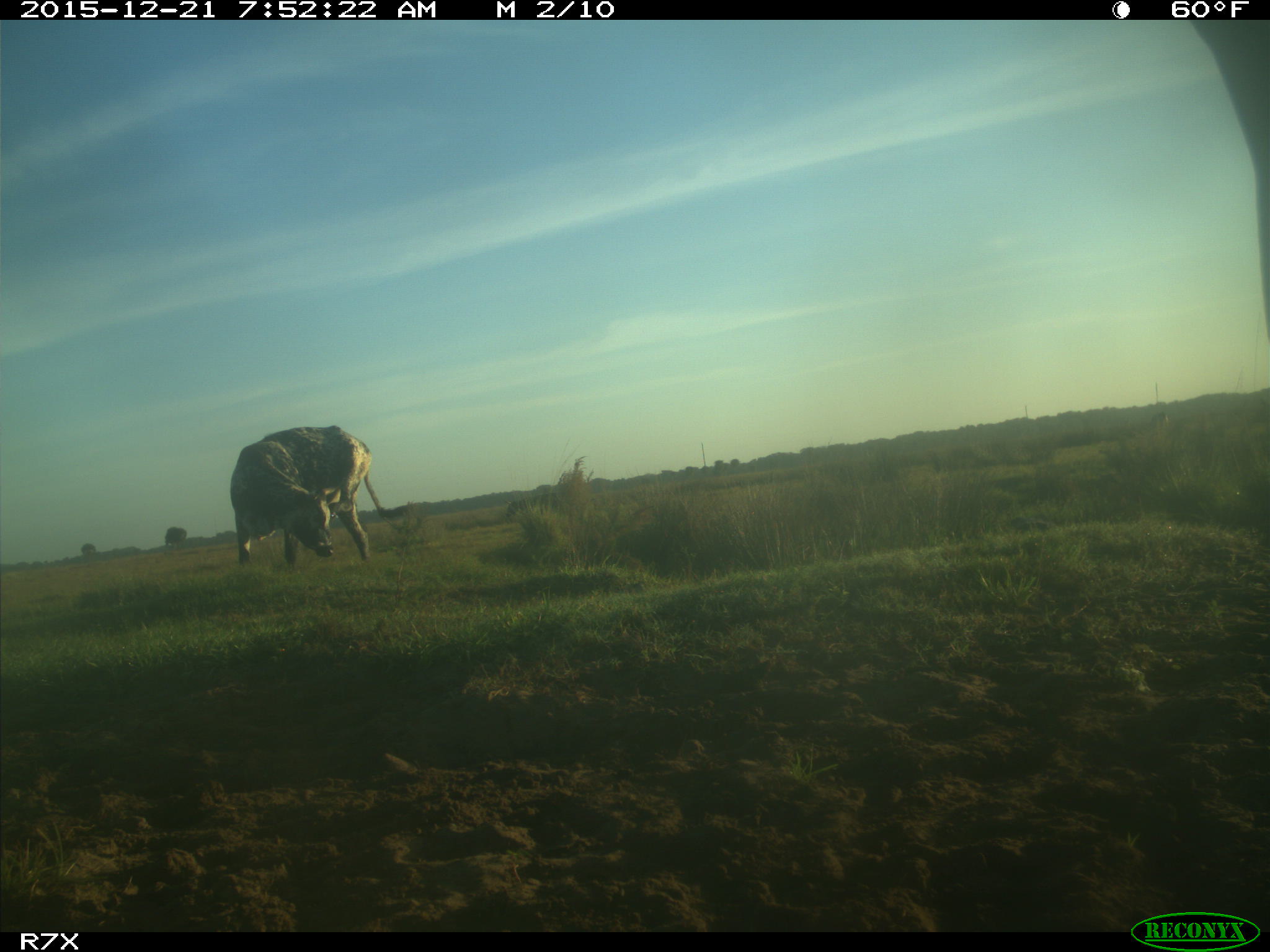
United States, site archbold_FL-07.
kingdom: Animalia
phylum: Chordata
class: Mammalia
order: Artiodactyla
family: Bovidae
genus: Bos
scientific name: Bos taurus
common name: domestic cow